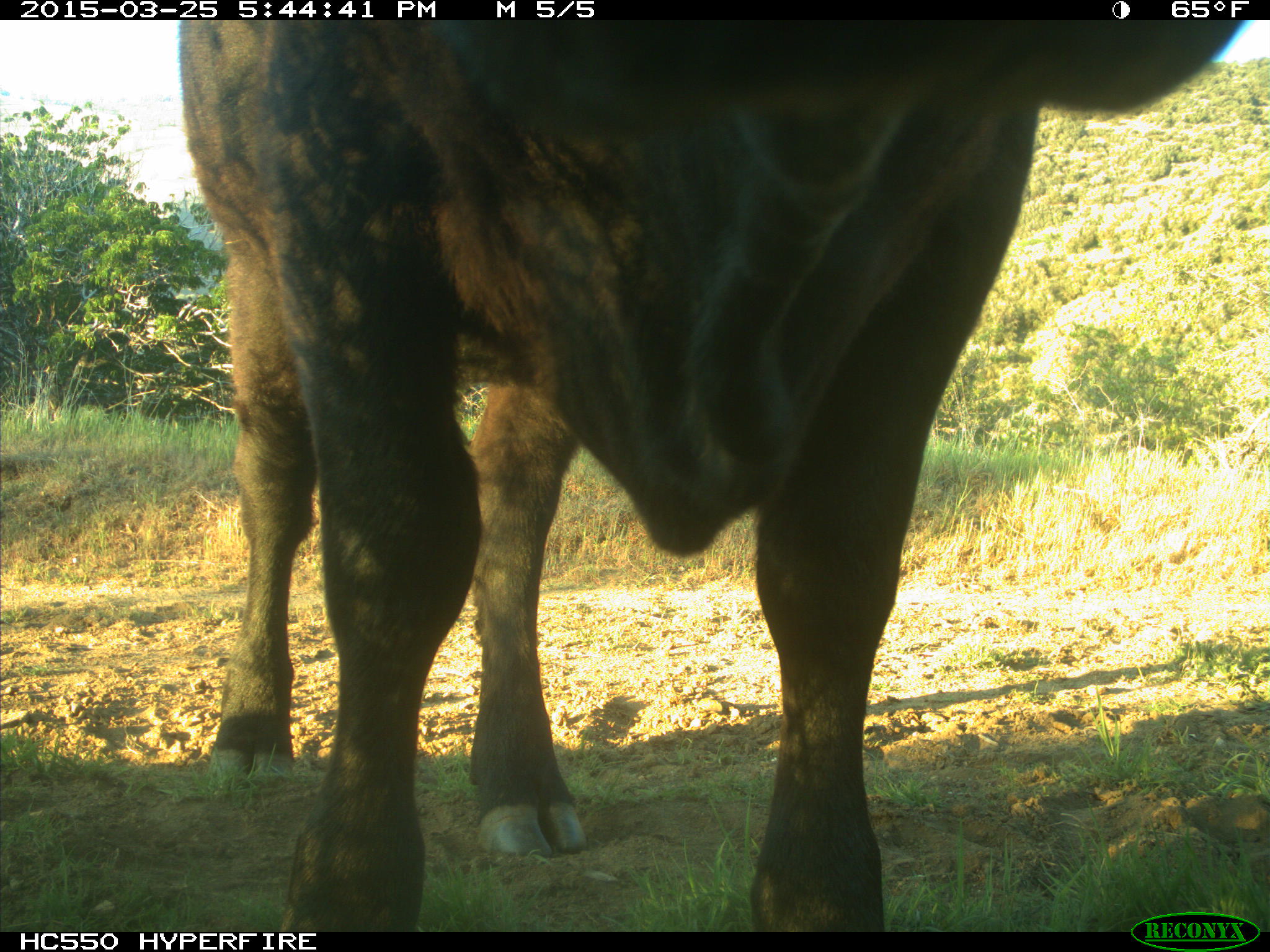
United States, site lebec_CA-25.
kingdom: Animalia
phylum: Chordata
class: Mammalia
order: Artiodactyla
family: Bovidae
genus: Bos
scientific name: Bos taurus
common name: domestic cow